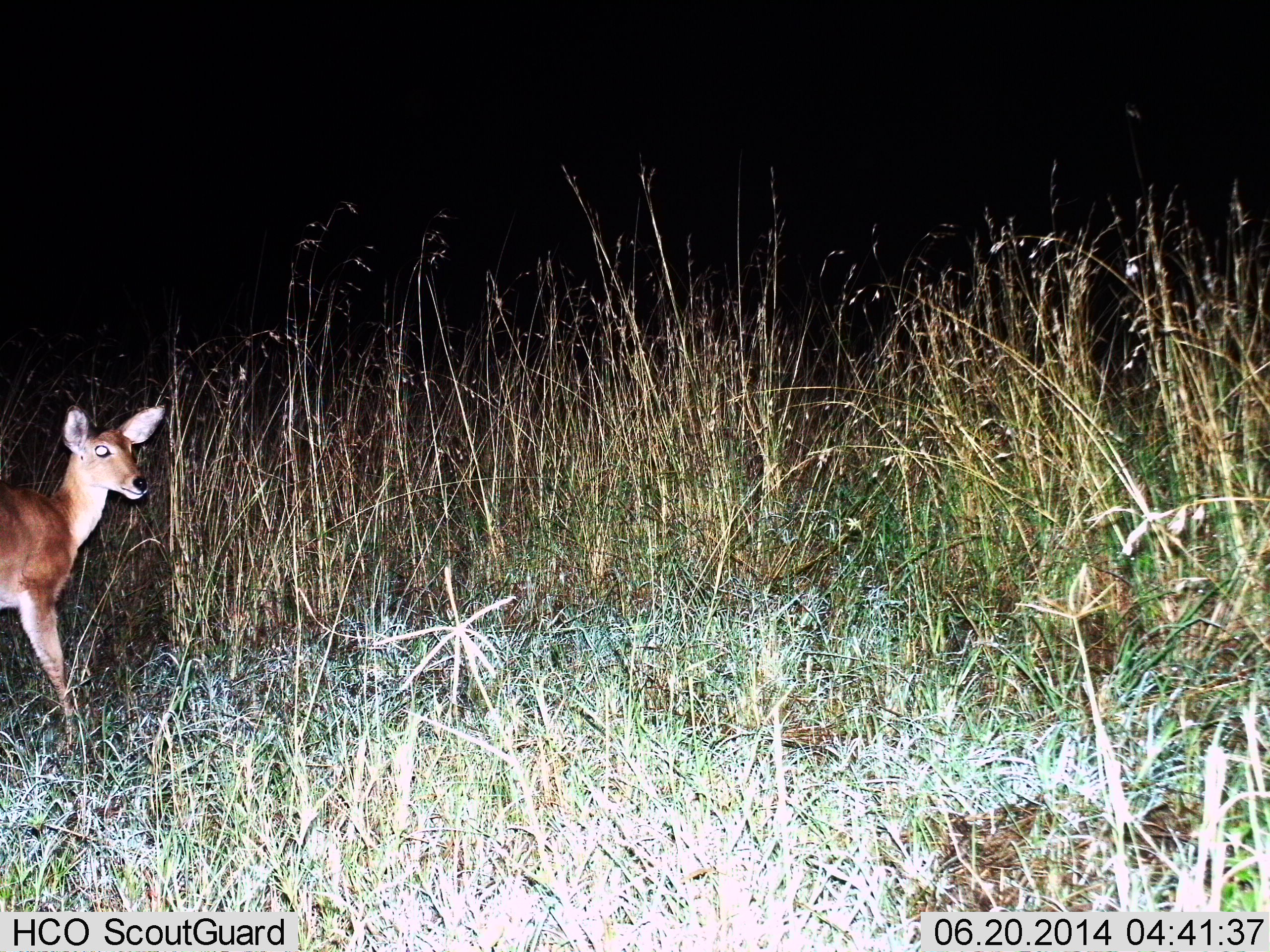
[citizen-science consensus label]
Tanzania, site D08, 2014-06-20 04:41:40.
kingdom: Animalia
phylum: Chordata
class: Mammalia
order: Artiodactyla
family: Bovidae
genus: Redunca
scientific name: Redunca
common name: reedbuck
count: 1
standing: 70%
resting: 0%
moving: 30%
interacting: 0%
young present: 0%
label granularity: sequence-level